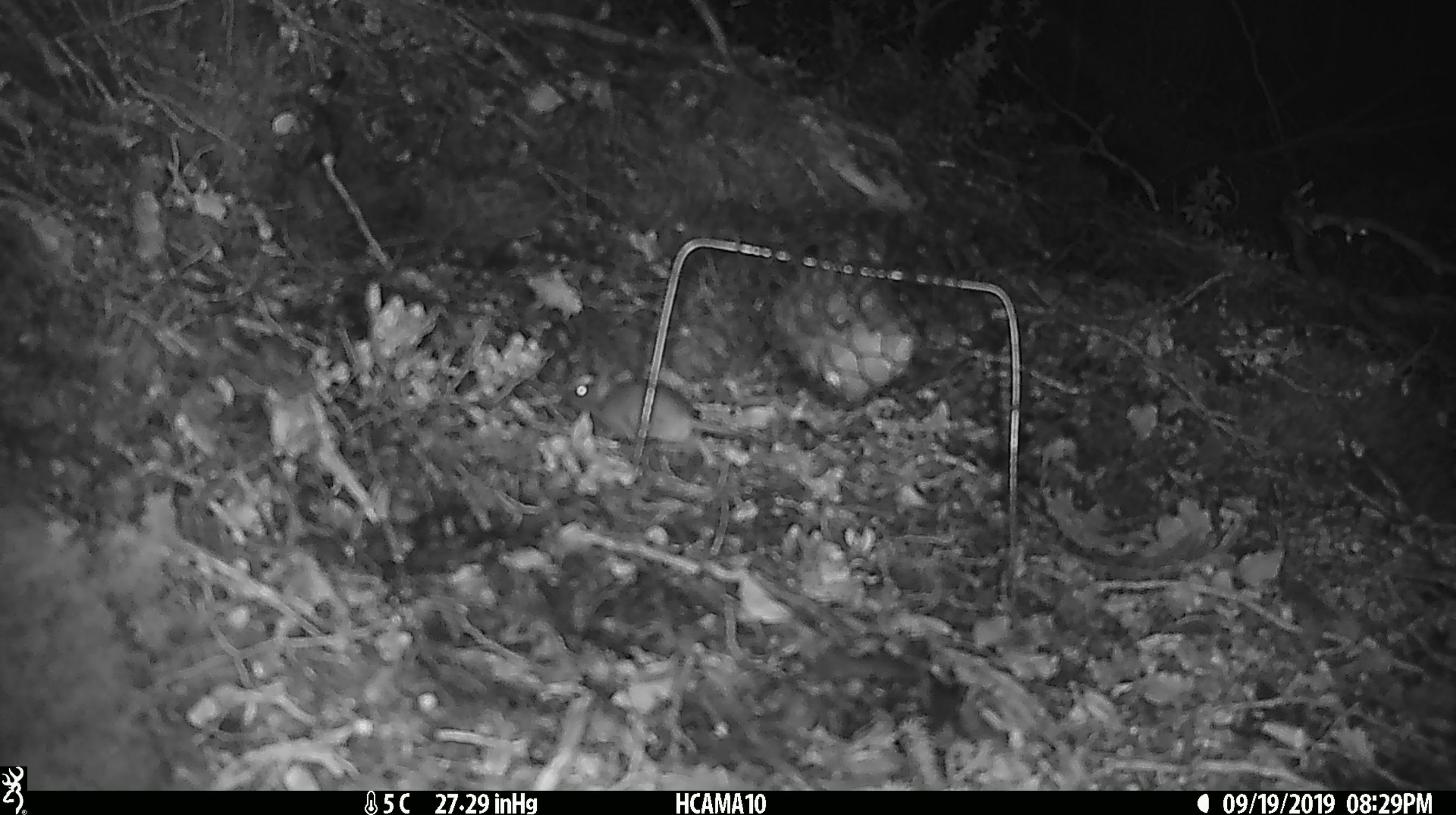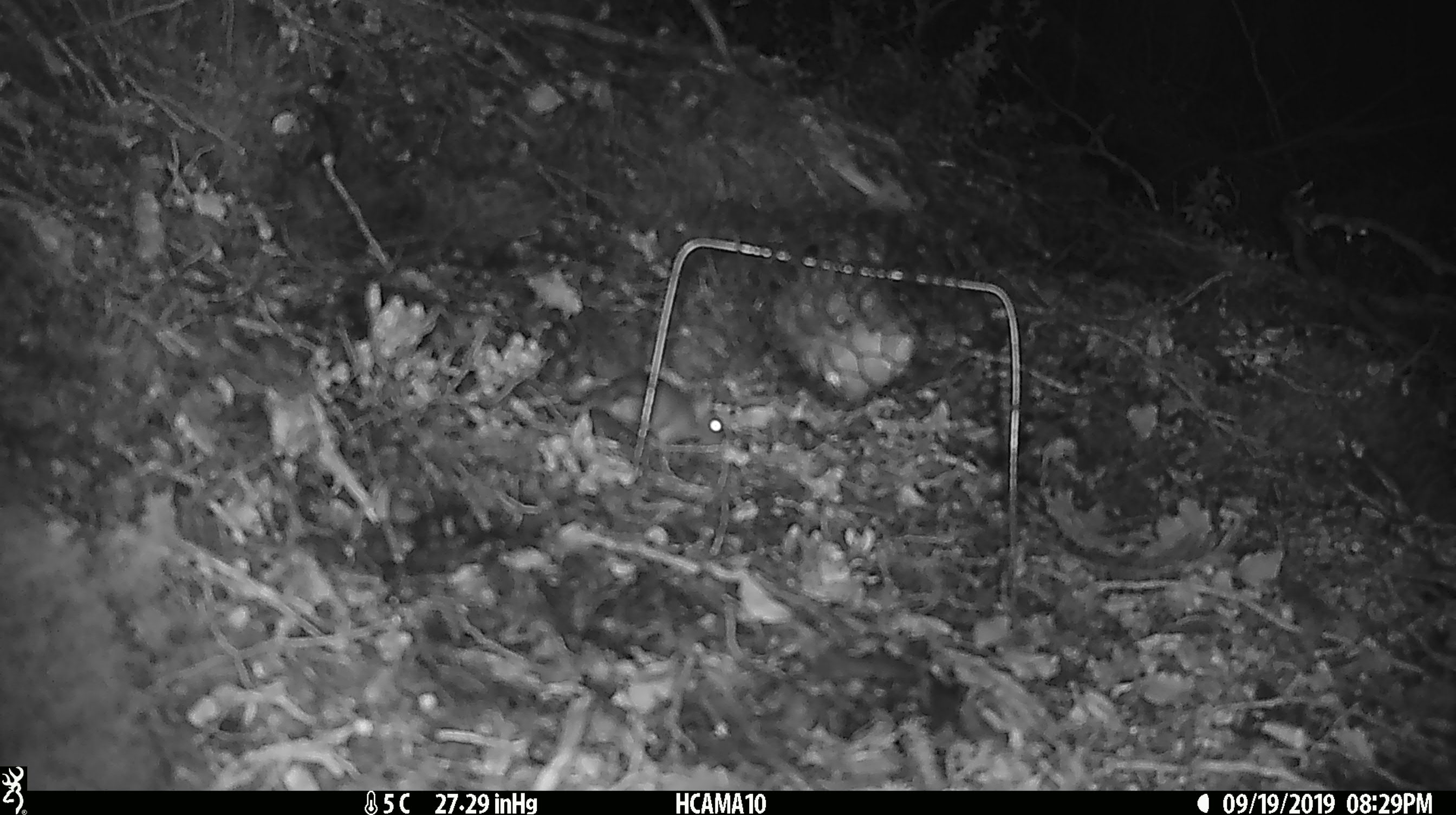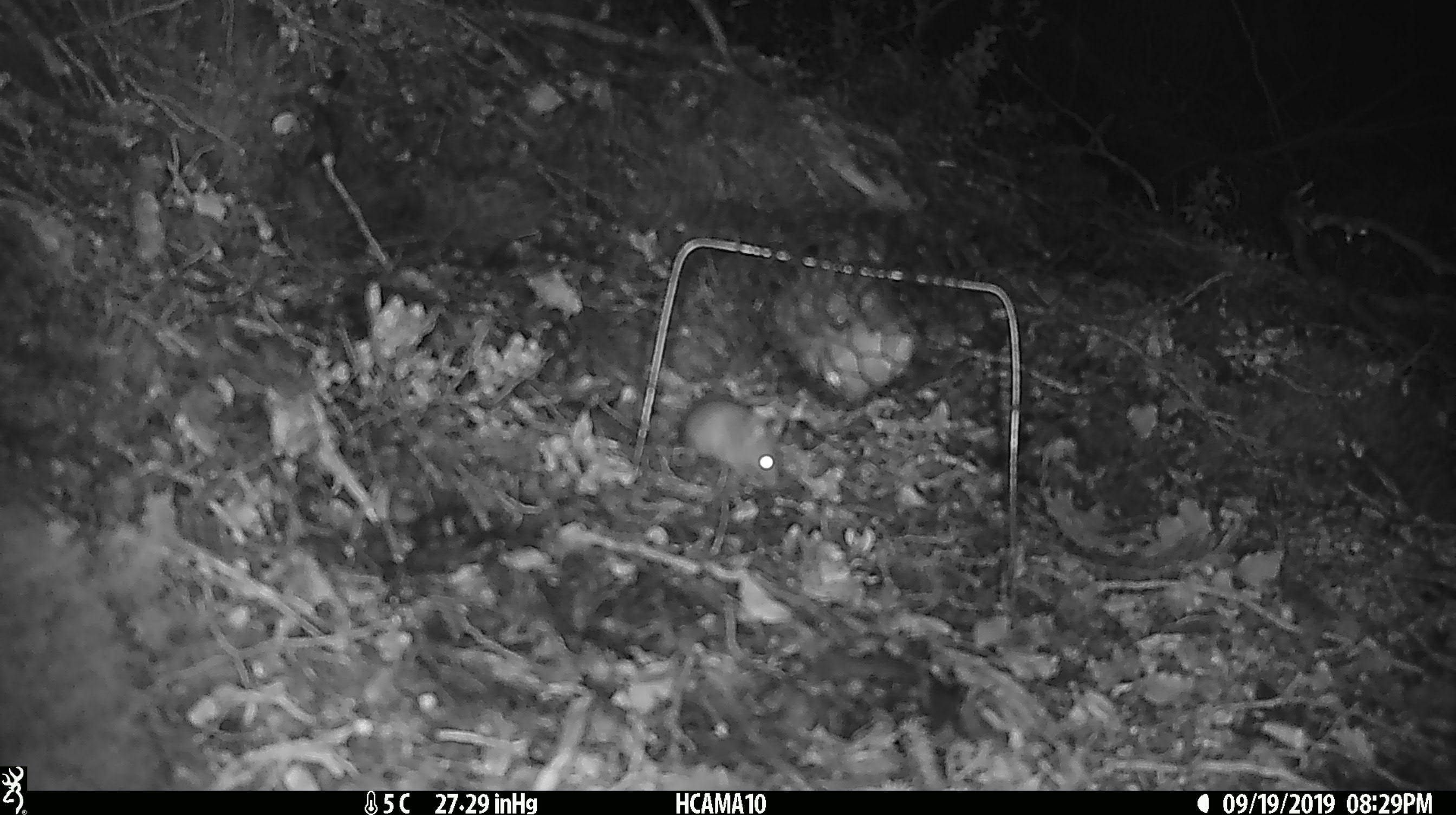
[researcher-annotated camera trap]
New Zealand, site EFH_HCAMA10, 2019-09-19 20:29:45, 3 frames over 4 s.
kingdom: Animalia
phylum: Chordata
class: Mammalia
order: Rodentia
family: Muridae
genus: Mus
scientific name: Mus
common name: mouse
Mouse (Mus).